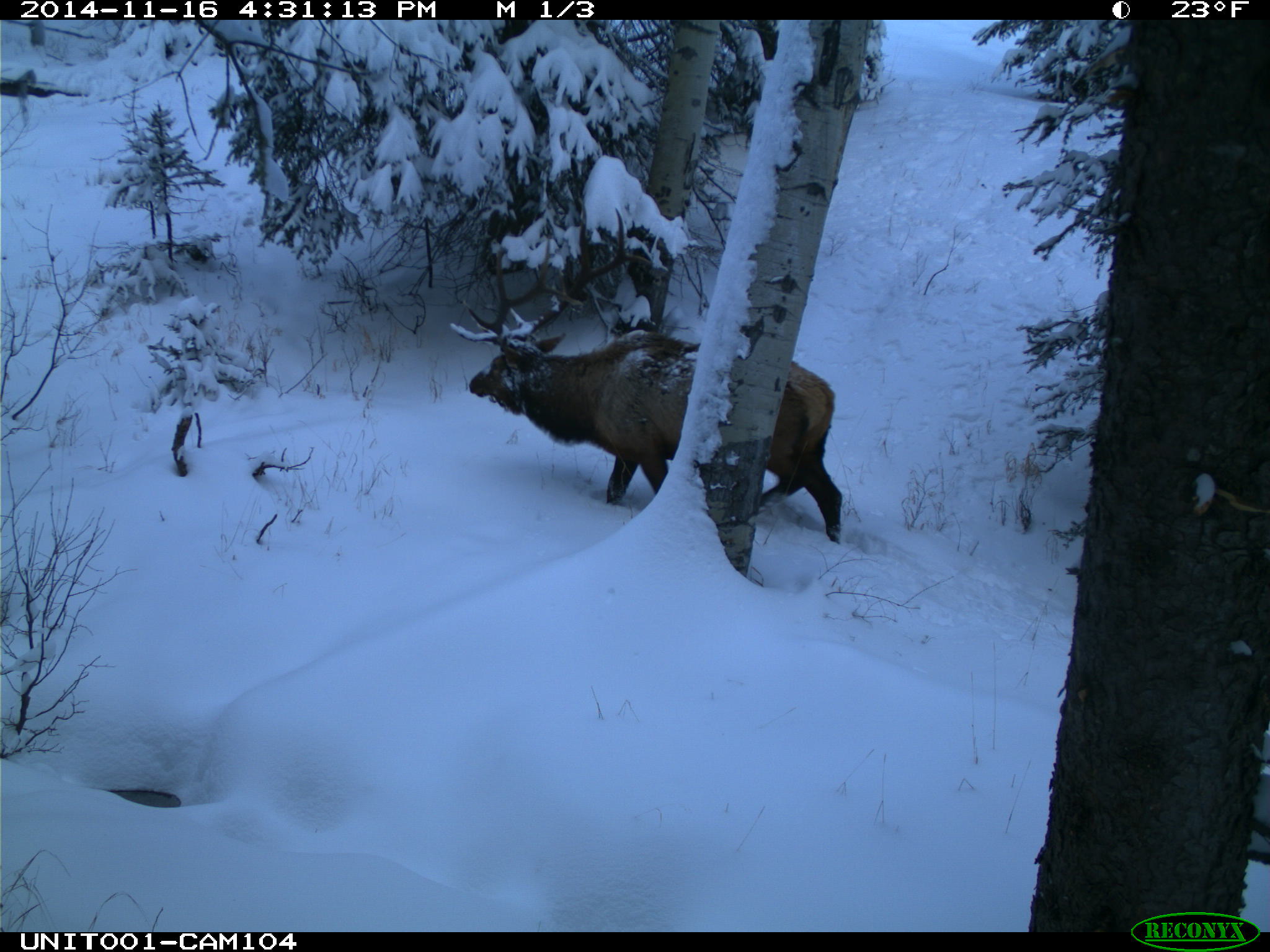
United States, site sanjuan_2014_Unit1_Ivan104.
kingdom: Animalia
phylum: Chordata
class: Mammalia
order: Artiodactyla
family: Cervidae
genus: Cervus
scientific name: Cervus elaphus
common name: red deer